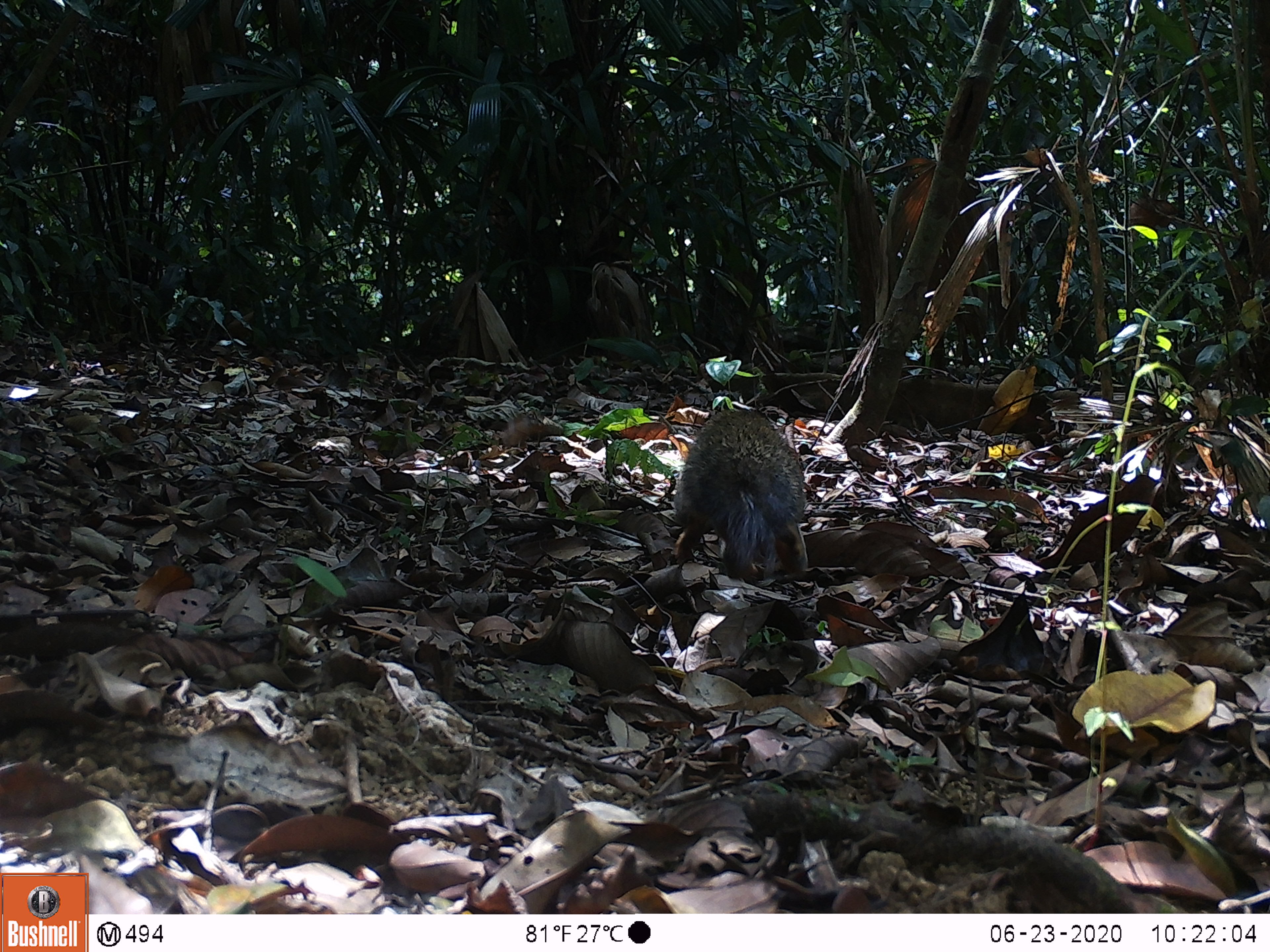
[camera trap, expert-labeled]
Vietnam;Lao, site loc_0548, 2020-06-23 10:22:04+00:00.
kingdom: Animalia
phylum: Chordata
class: Mammalia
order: Rodentia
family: Sciuridae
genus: Dremomys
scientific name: Dremomys rufigenis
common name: red-cheeked squirrel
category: red cheeked squirrel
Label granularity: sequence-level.